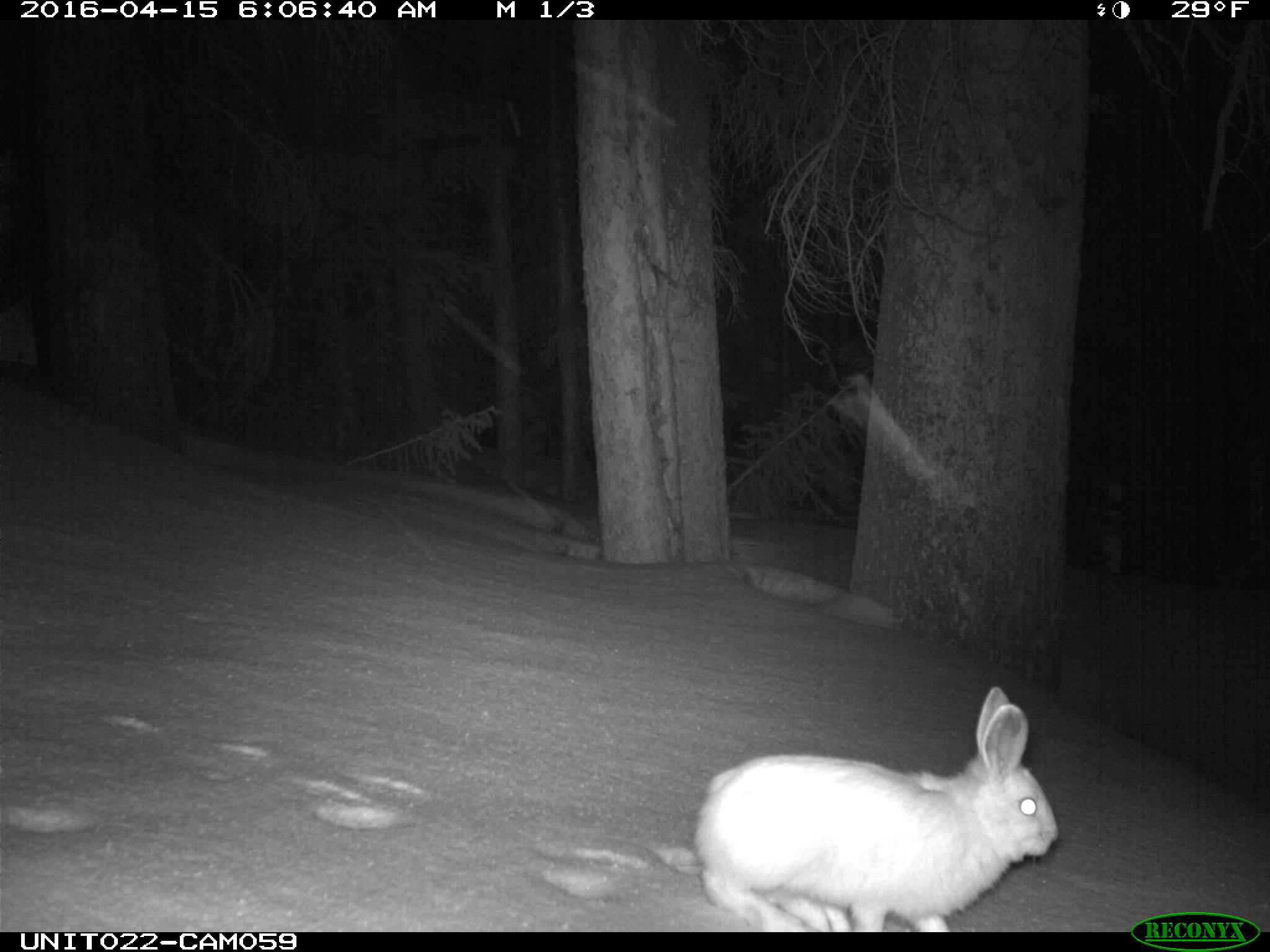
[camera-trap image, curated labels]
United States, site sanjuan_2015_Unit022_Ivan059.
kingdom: Animalia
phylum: Chordata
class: Mammalia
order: Lagomorpha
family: Leporidae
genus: Lepus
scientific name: Lepus americanus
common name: snowshoe hare